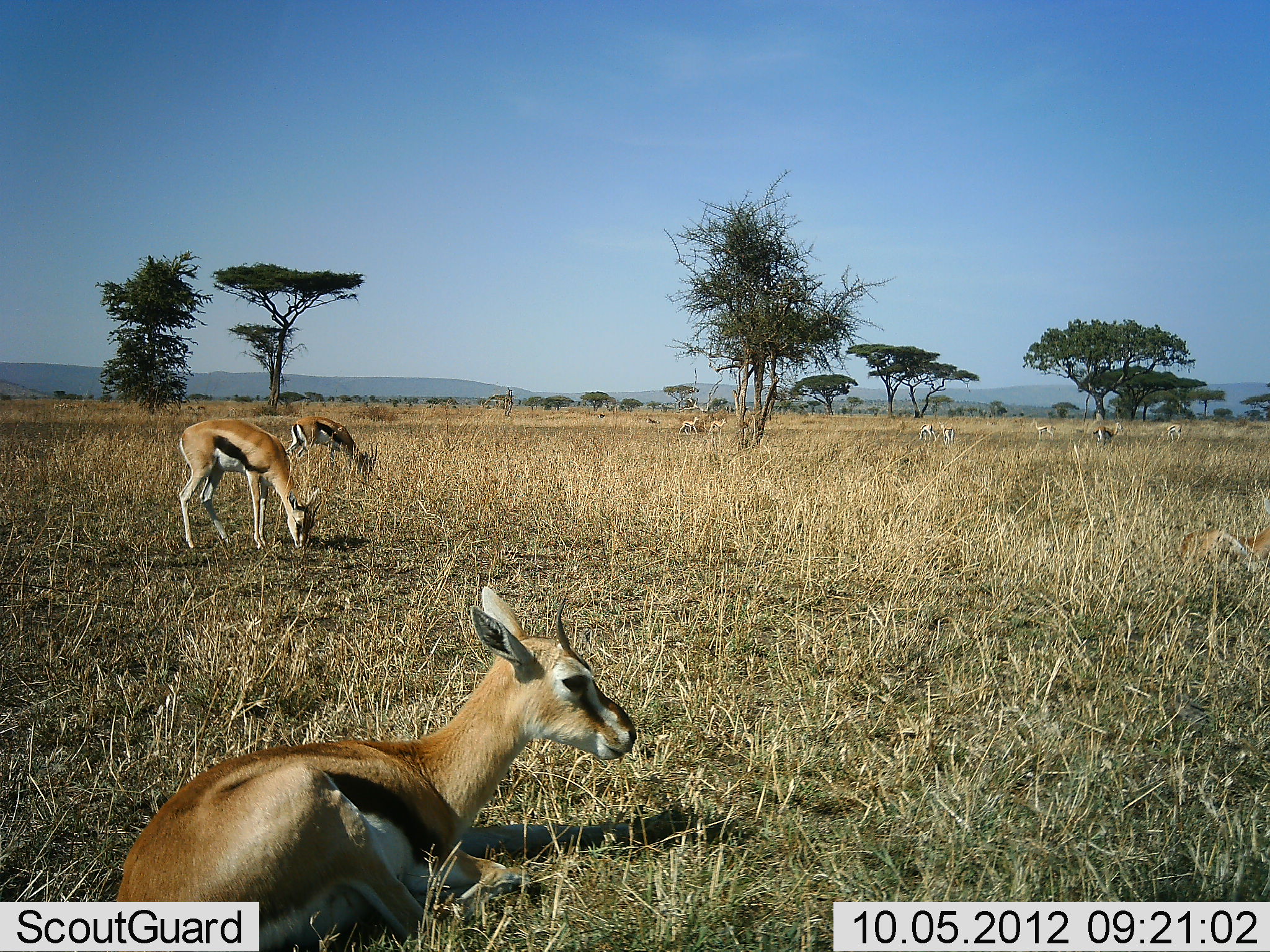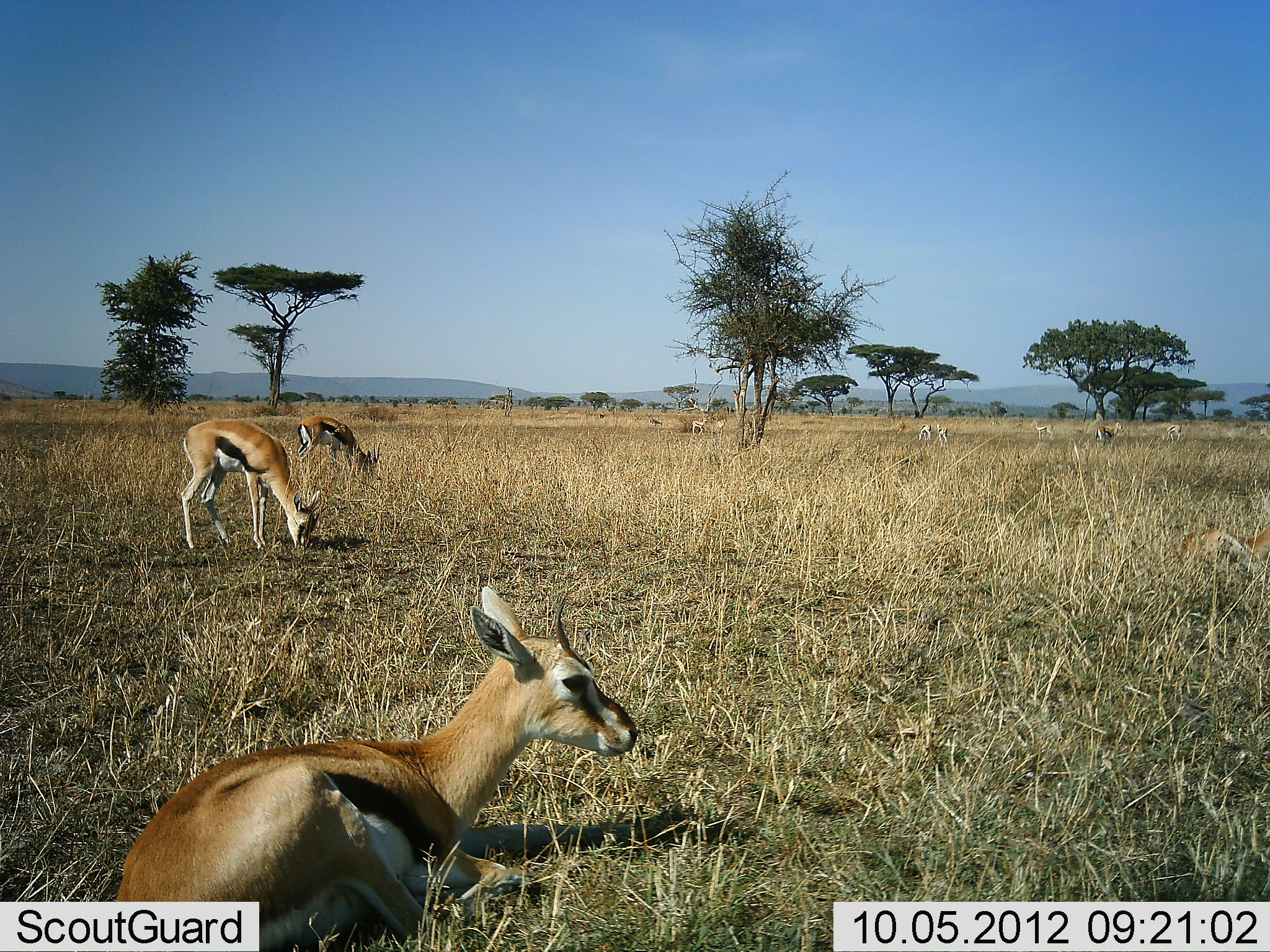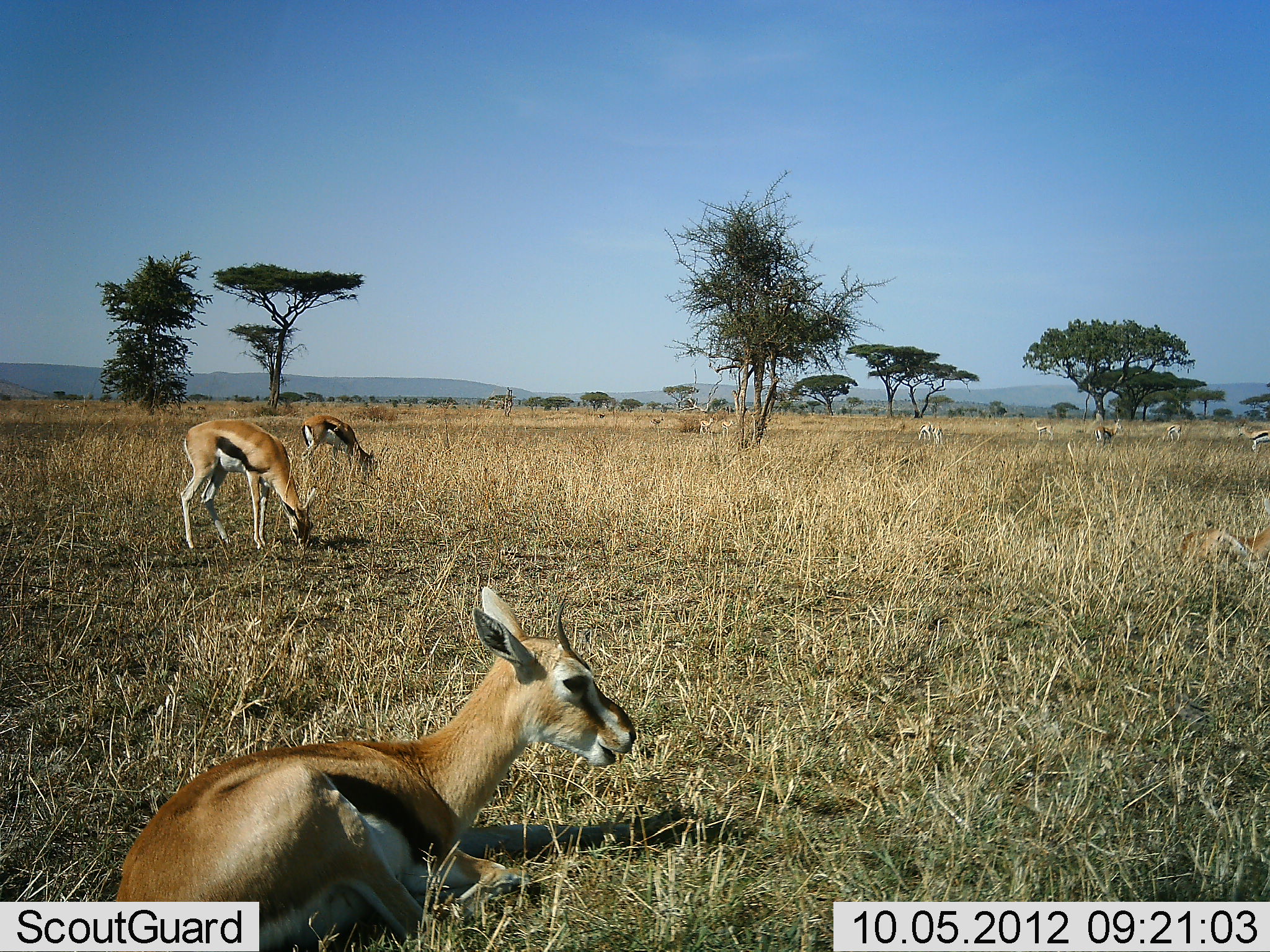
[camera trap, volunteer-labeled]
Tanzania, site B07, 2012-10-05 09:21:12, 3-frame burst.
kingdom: Animalia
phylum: Chordata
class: Mammalia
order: Artiodactyla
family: Bovidae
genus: Eudorcas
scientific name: Eudorcas thomsonii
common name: thomson's gazelle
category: gazellethomsons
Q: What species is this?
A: Gazellethomsons (thomson's gazelle) (Eudorcas thomsonii).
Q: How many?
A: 11-50.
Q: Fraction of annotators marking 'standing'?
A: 40%.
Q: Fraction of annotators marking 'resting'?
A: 100%.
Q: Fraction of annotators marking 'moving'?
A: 40%.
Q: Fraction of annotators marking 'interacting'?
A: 0%.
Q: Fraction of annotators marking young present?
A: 0%.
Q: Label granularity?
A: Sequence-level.